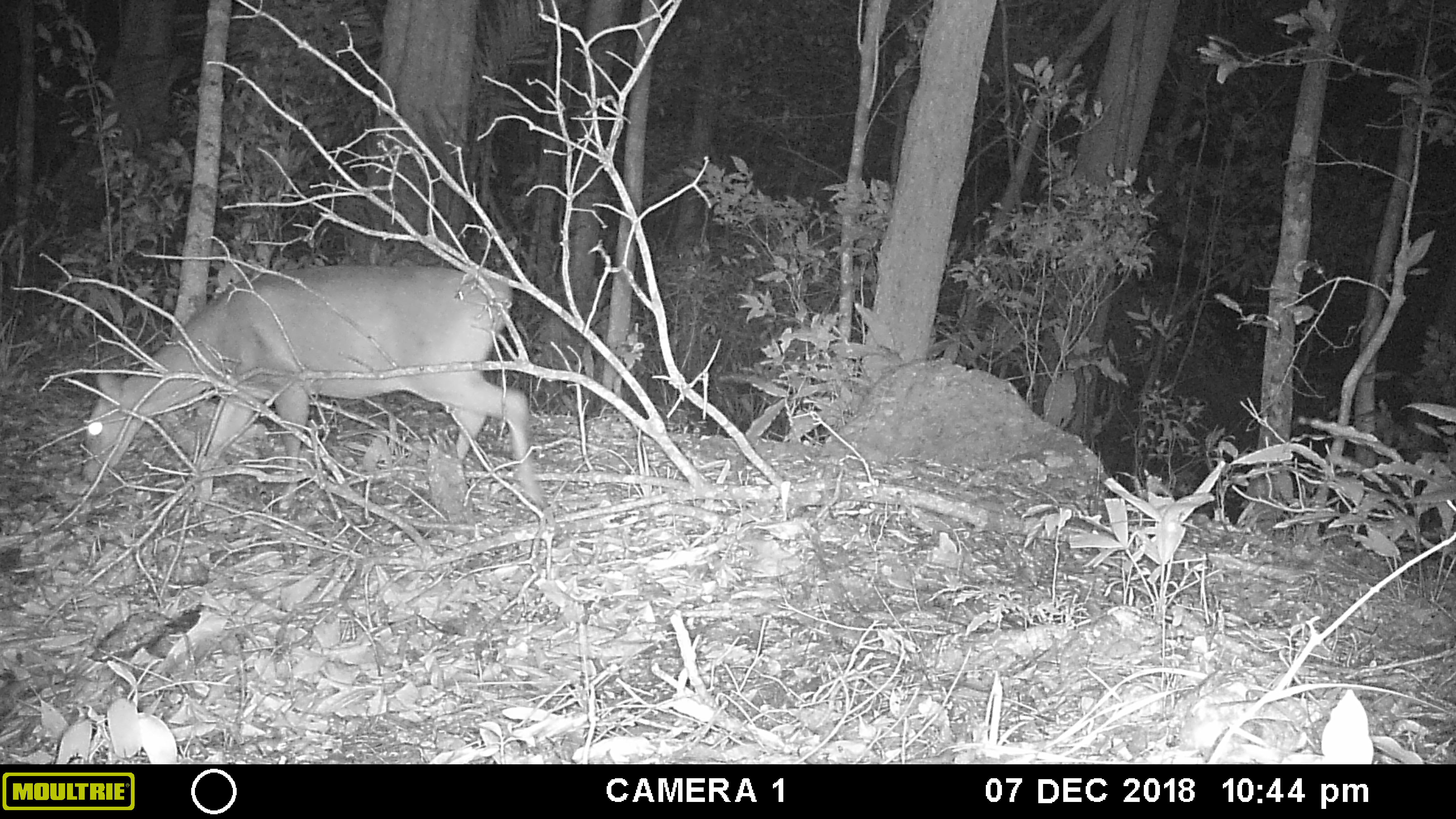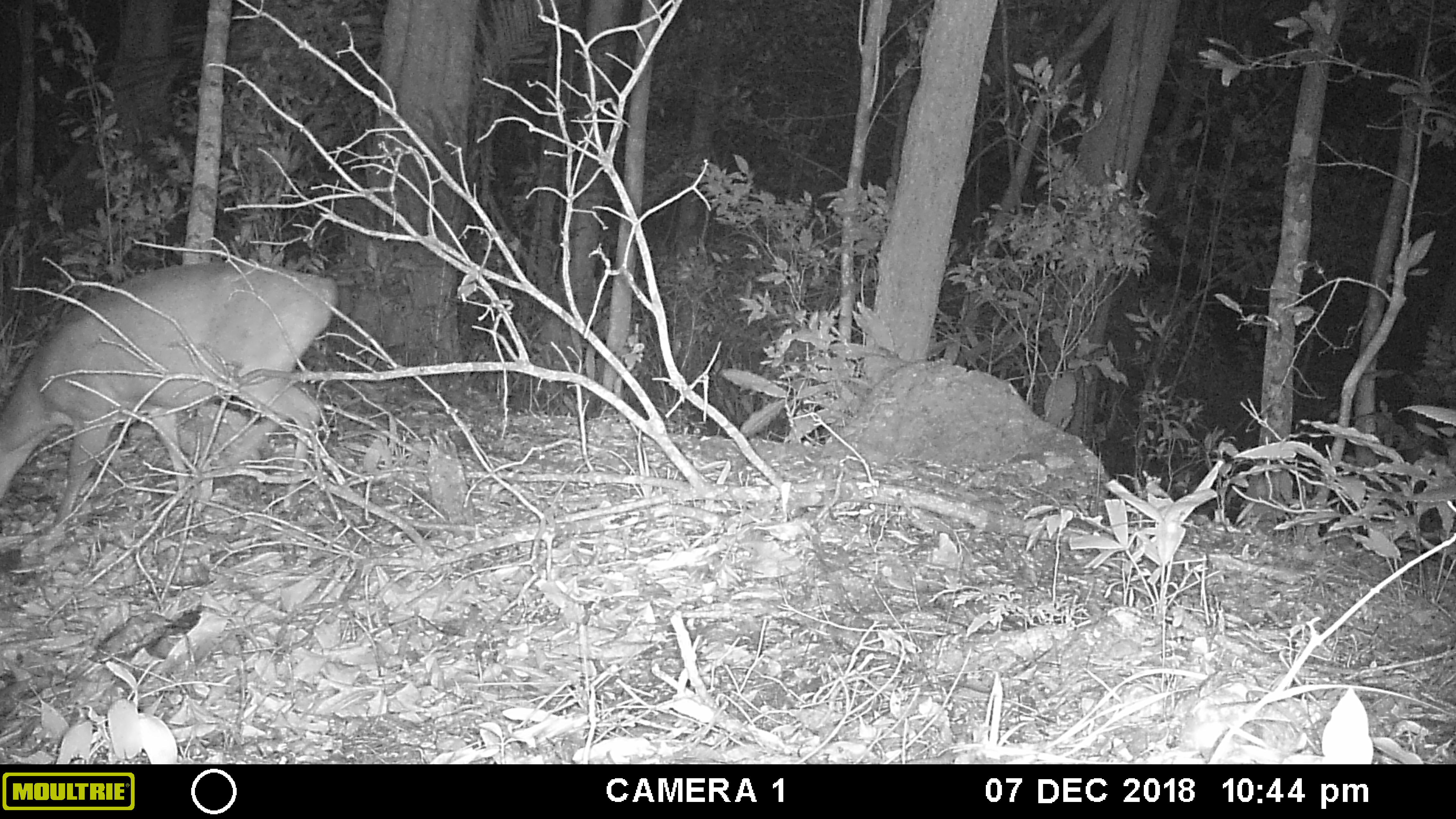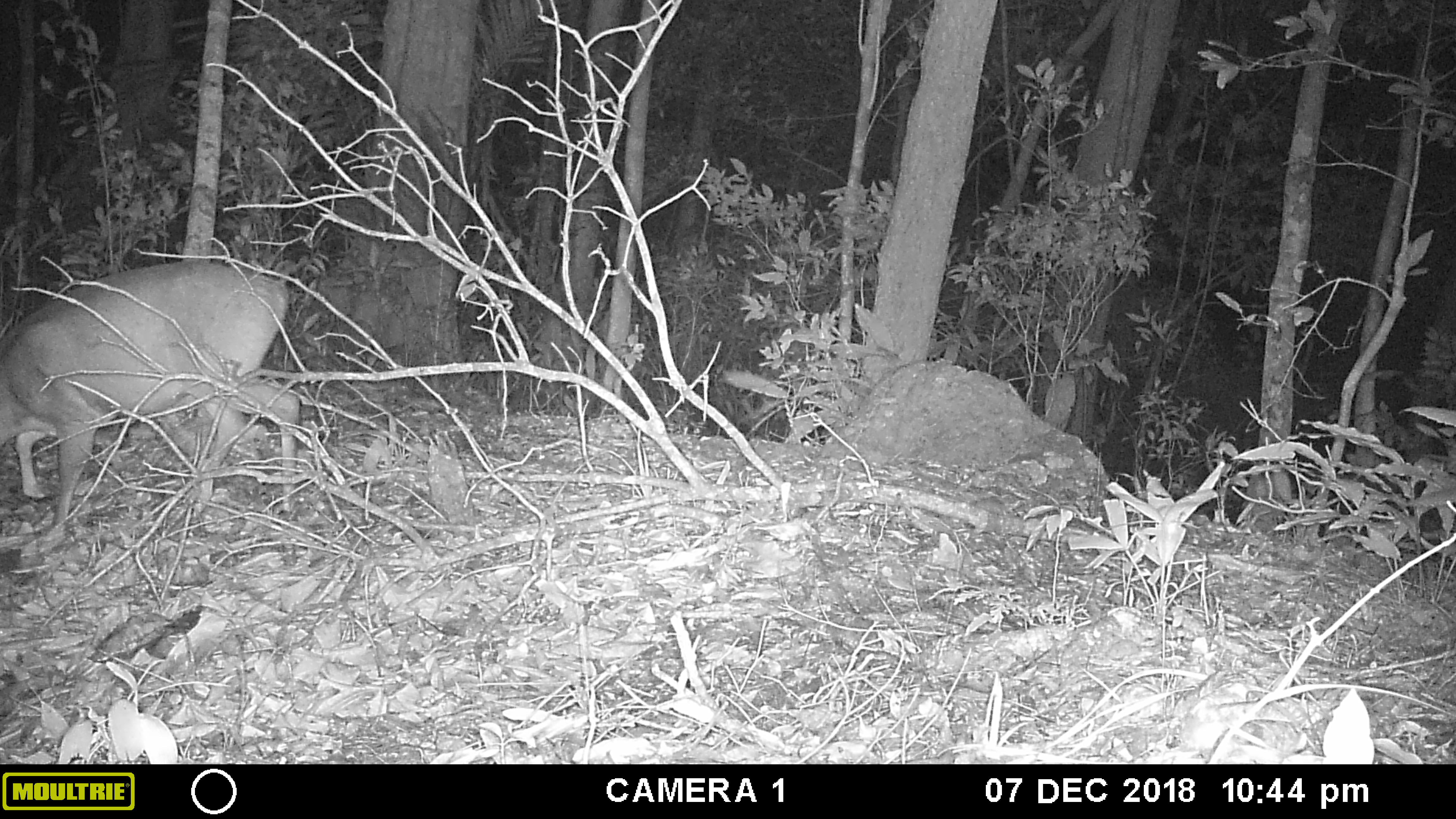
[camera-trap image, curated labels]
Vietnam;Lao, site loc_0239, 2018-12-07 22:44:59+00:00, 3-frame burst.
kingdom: Animalia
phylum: Chordata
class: Mammalia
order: Artiodactyla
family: Cervidae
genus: Muntiacus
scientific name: Muntiacus vuquangensis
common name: large-antlered muntjac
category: large antlered muntjac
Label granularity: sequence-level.